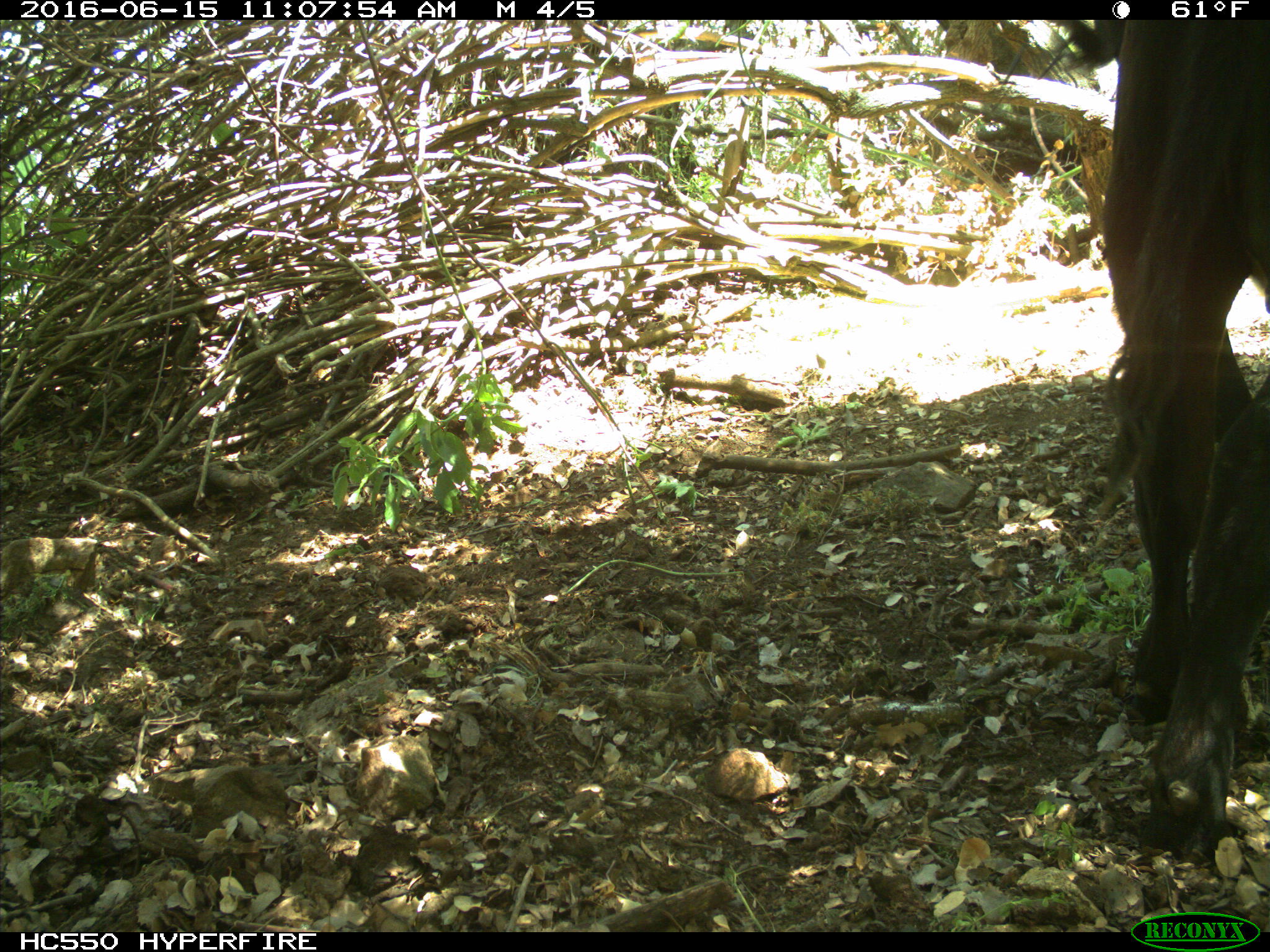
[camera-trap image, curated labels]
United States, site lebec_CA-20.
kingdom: Animalia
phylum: Chordata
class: Mammalia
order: Artiodactyla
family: Bovidae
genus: Bos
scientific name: Bos taurus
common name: domestic cow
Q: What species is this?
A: Bos taurus (domestic cow).